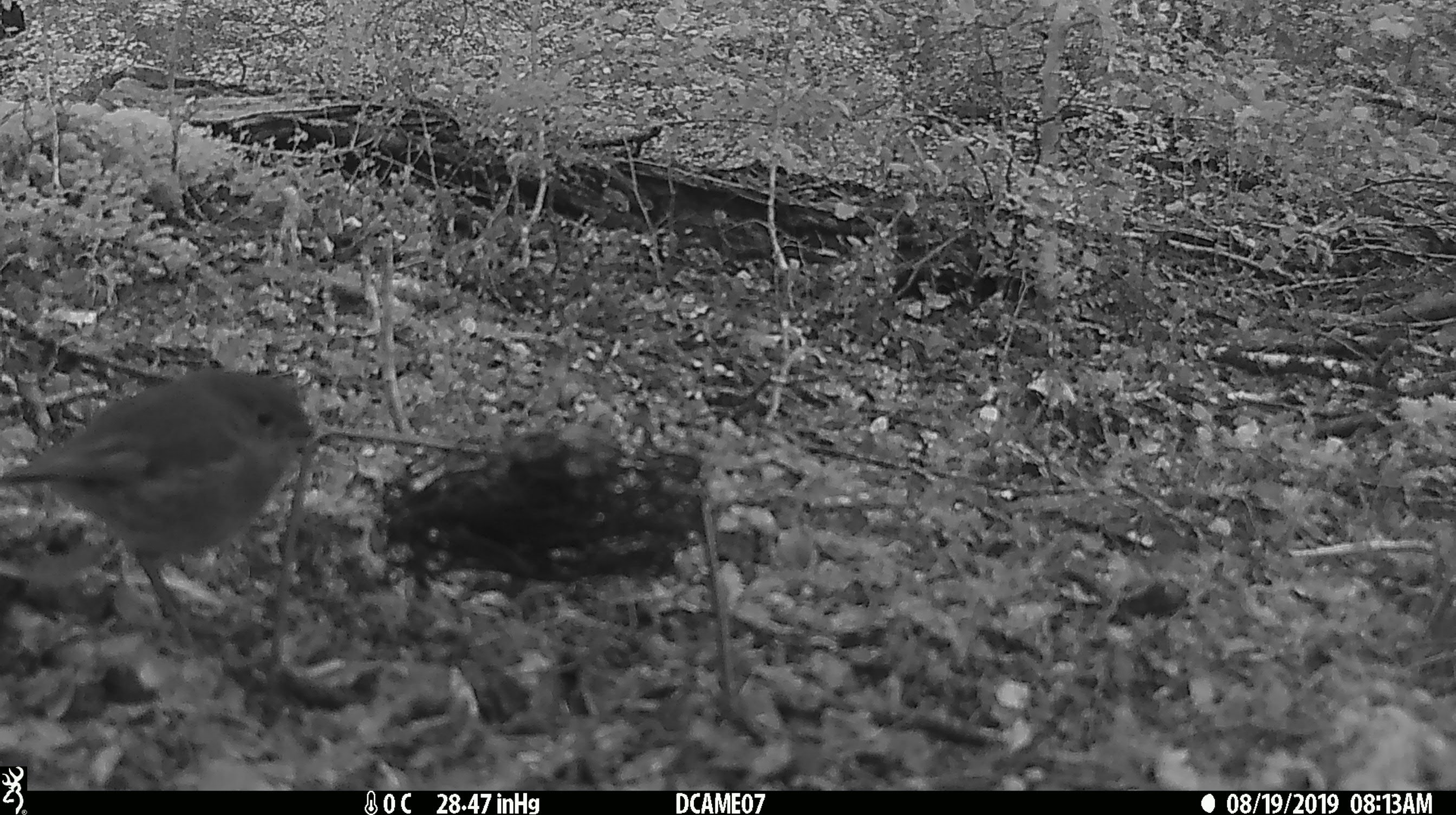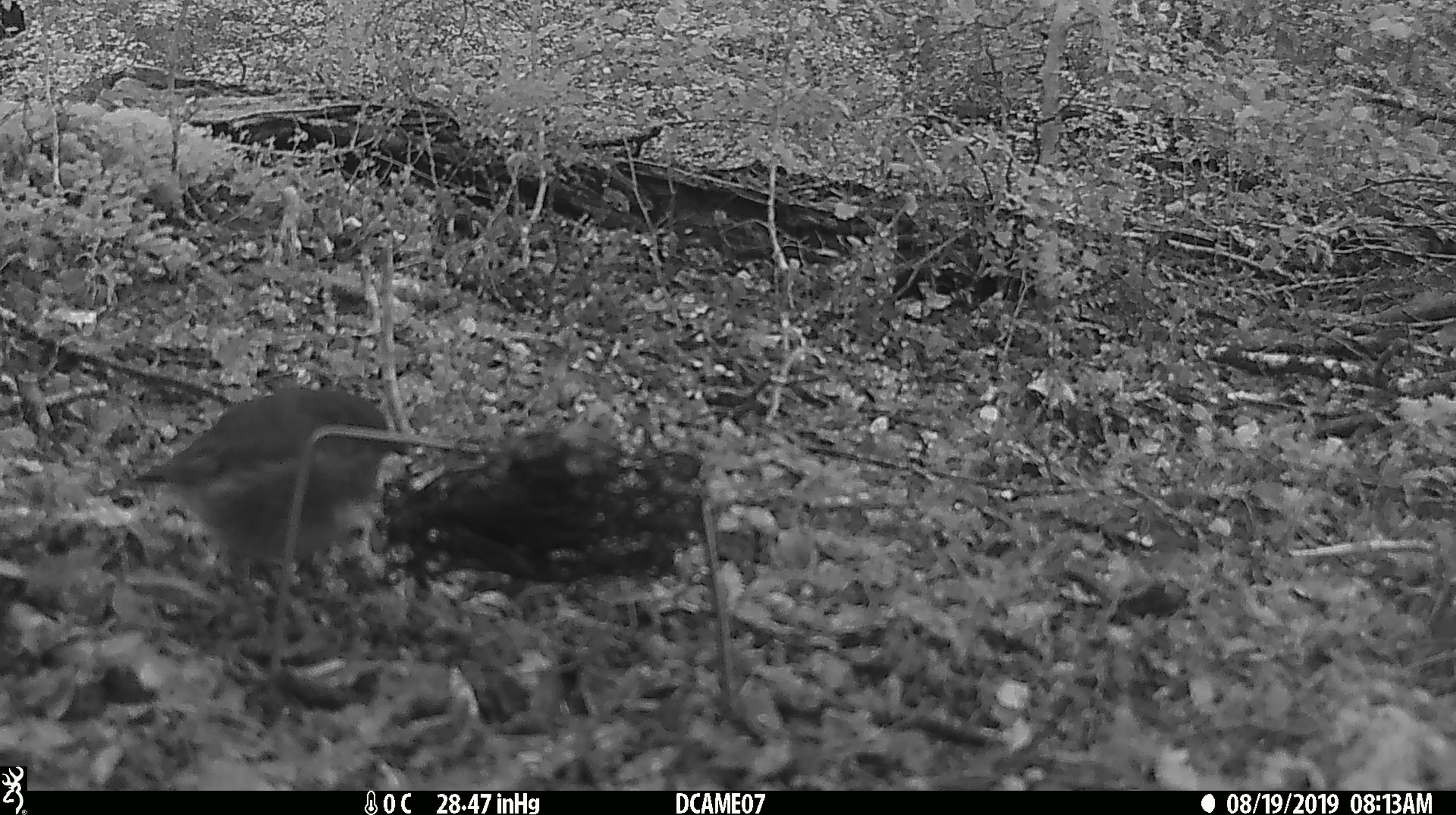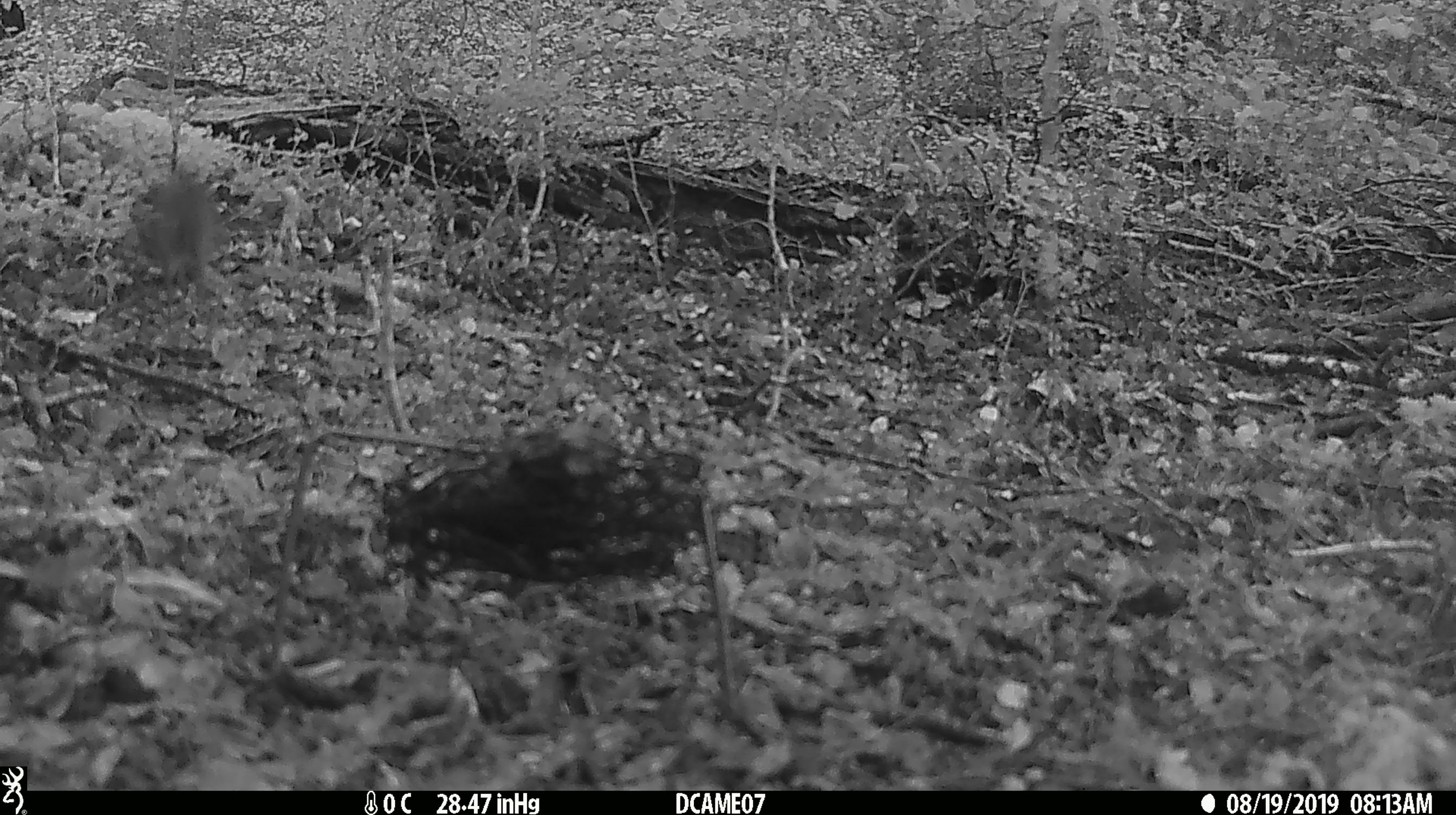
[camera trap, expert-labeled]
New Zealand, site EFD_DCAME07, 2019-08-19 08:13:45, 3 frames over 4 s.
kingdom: Animalia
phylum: Chordata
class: Aves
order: Passeriformes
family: Petroicidae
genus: Petroica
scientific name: Petroica australis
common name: new zealand robin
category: robin